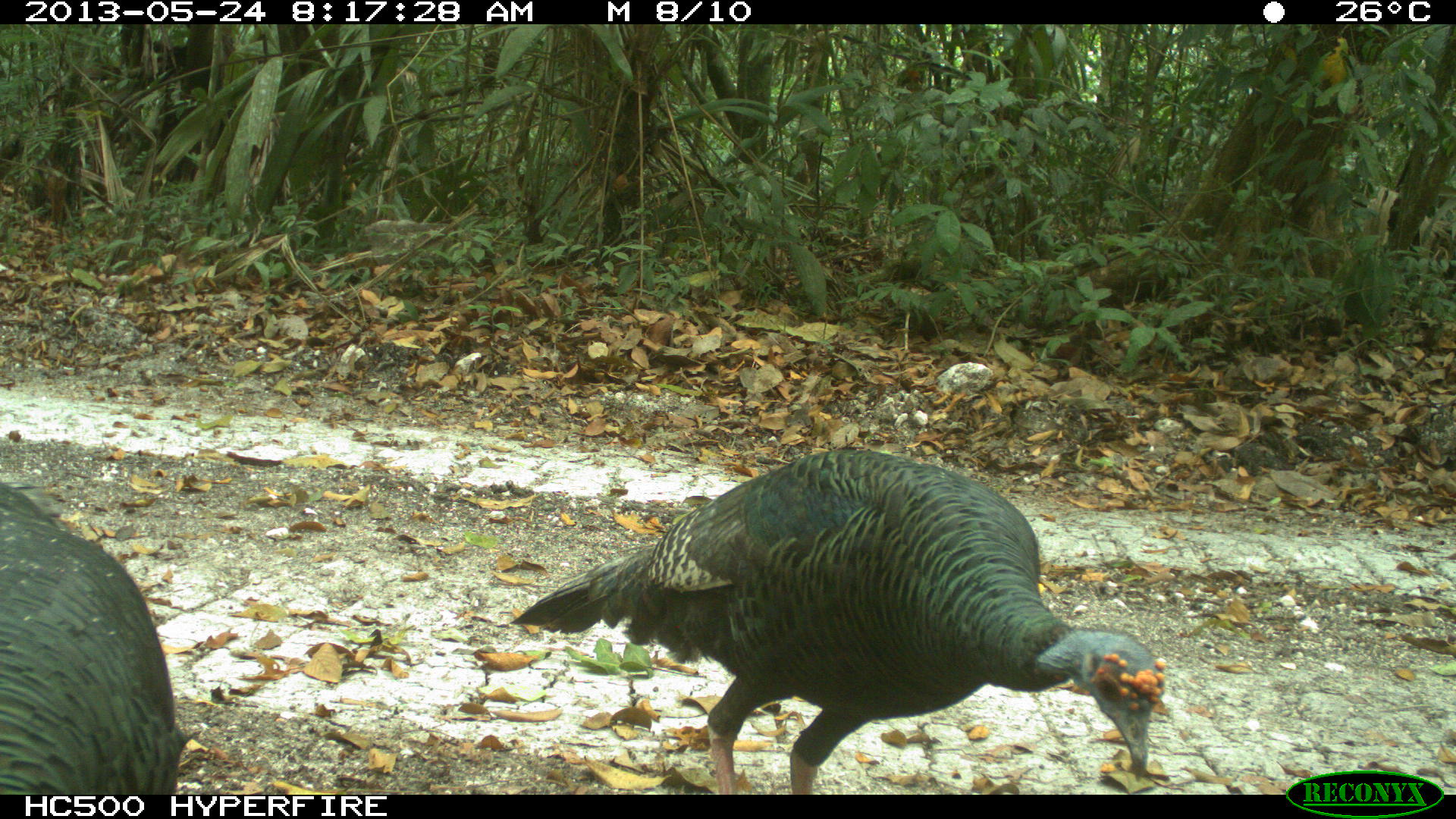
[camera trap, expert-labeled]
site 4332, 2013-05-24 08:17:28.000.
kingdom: Animalia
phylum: Chordata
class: Aves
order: Galliformes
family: Phasianidae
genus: Meleagris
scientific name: Meleagris ocellata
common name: ocellated turkey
Meleagris ocellata (ocellated turkey), count 3.